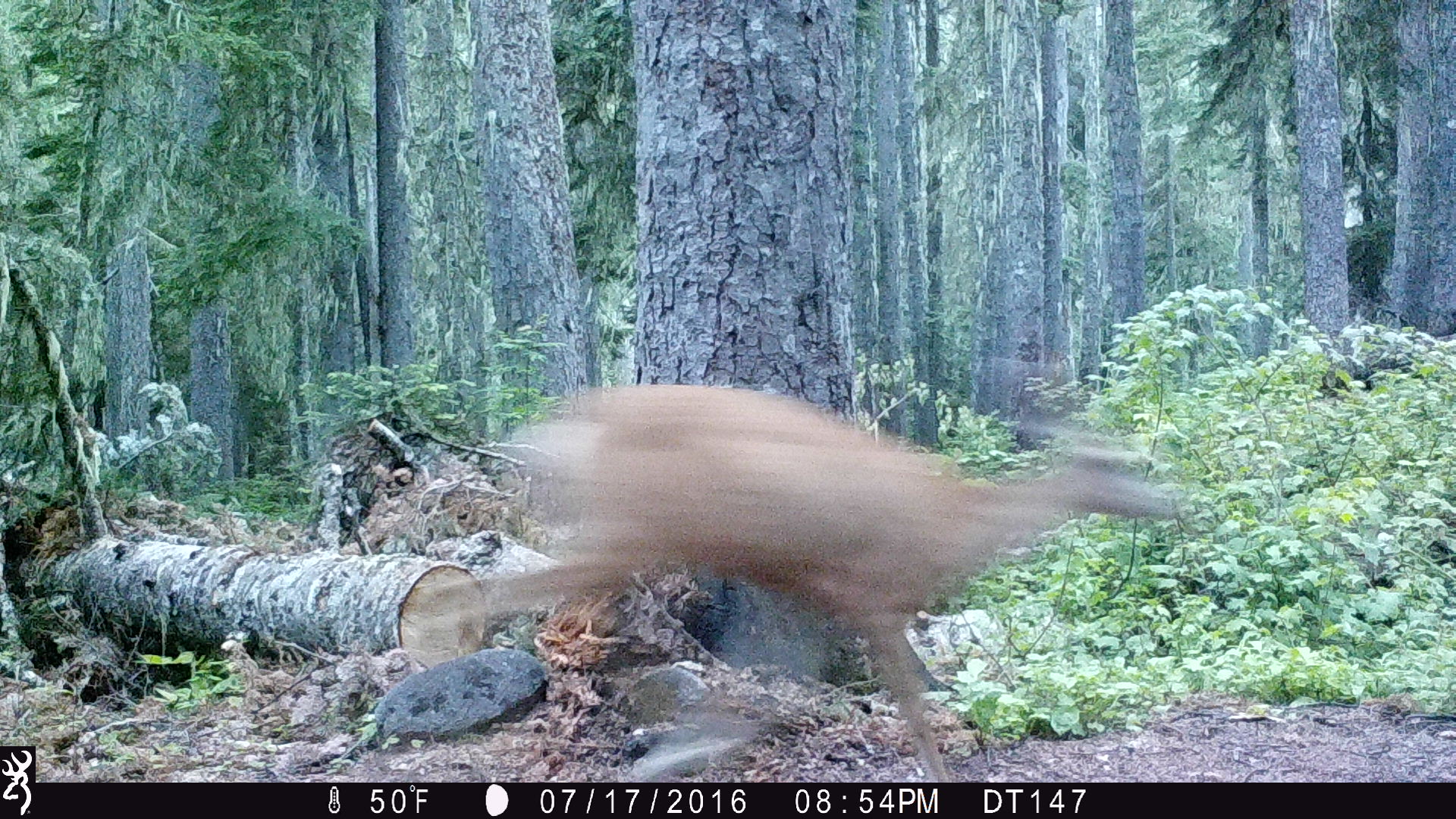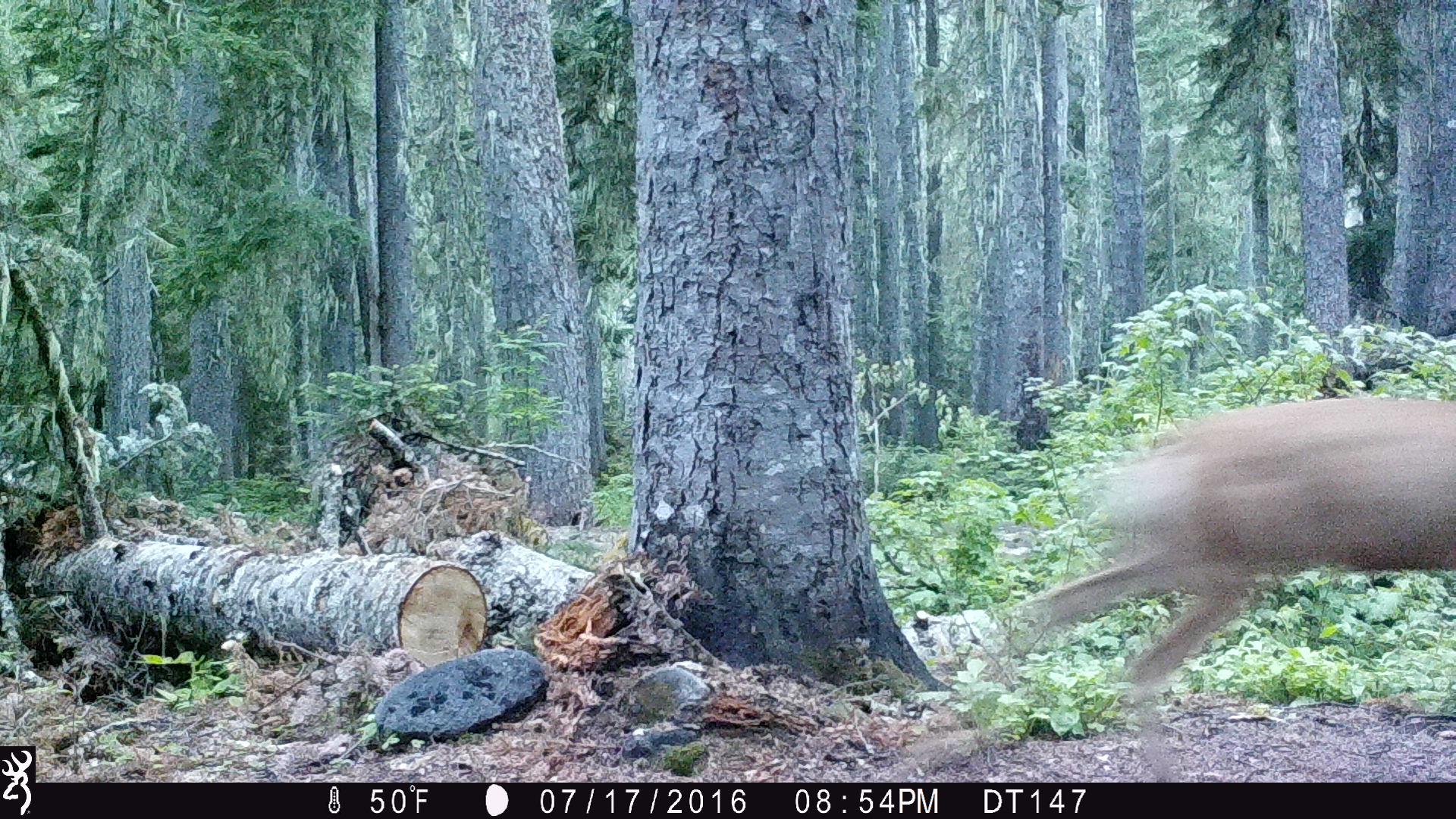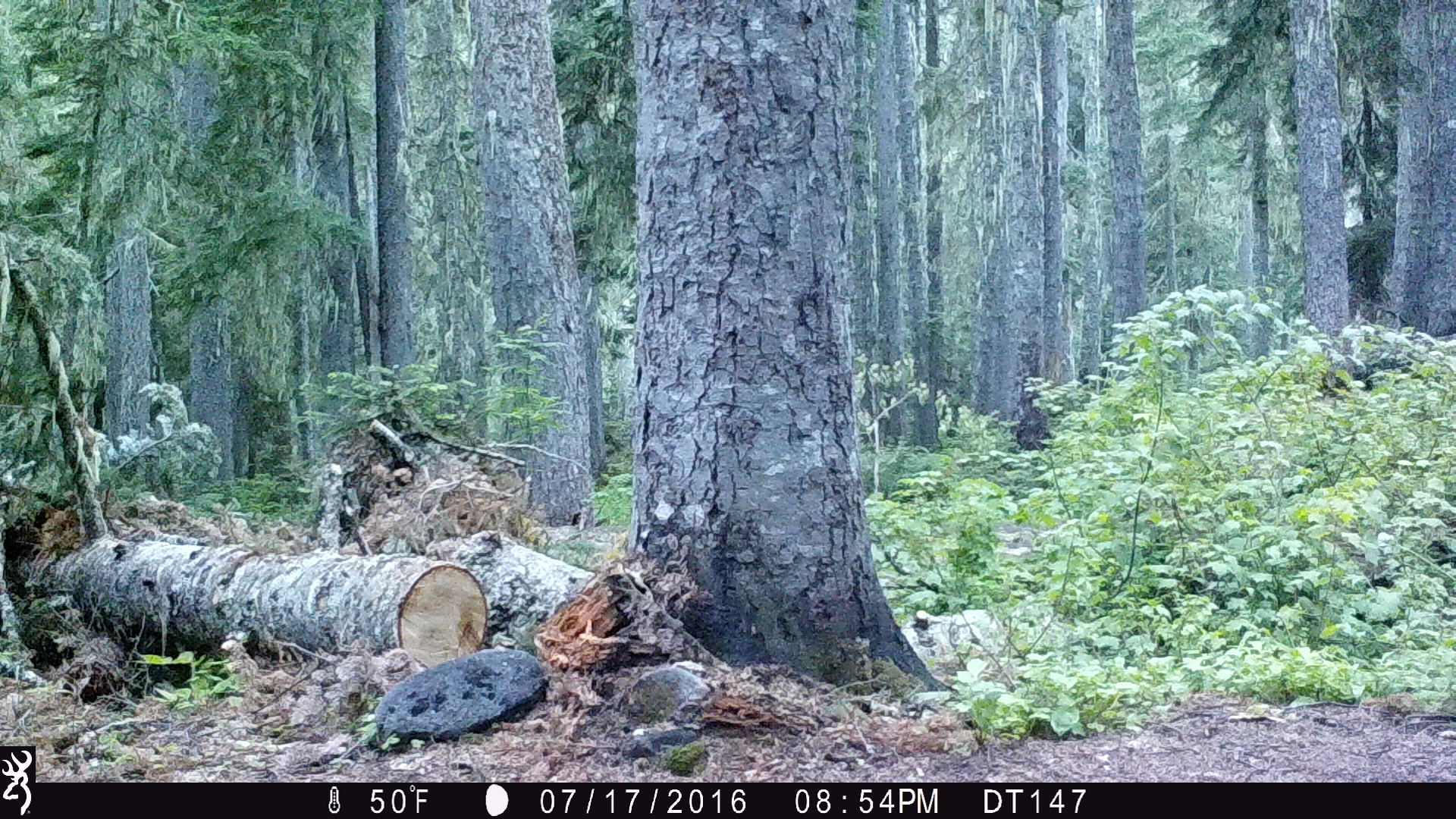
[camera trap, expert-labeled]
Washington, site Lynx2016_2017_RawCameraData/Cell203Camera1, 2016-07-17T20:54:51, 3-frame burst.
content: unidentified animal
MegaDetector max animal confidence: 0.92